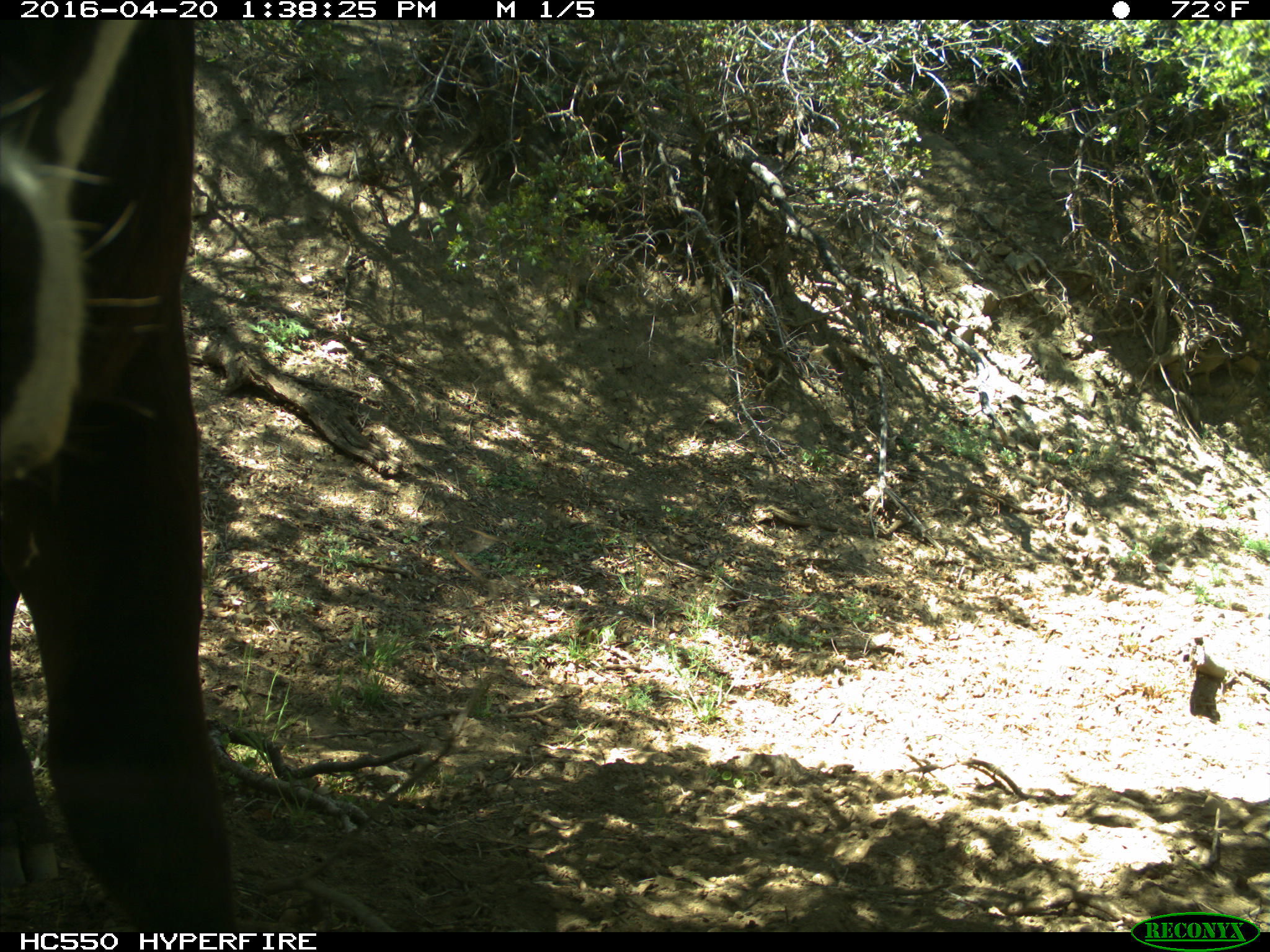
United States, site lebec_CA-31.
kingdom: Animalia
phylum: Chordata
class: Mammalia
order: Artiodactyla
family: Bovidae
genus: Bos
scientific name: Bos taurus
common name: domestic cow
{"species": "Bos taurus (domestic cow)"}